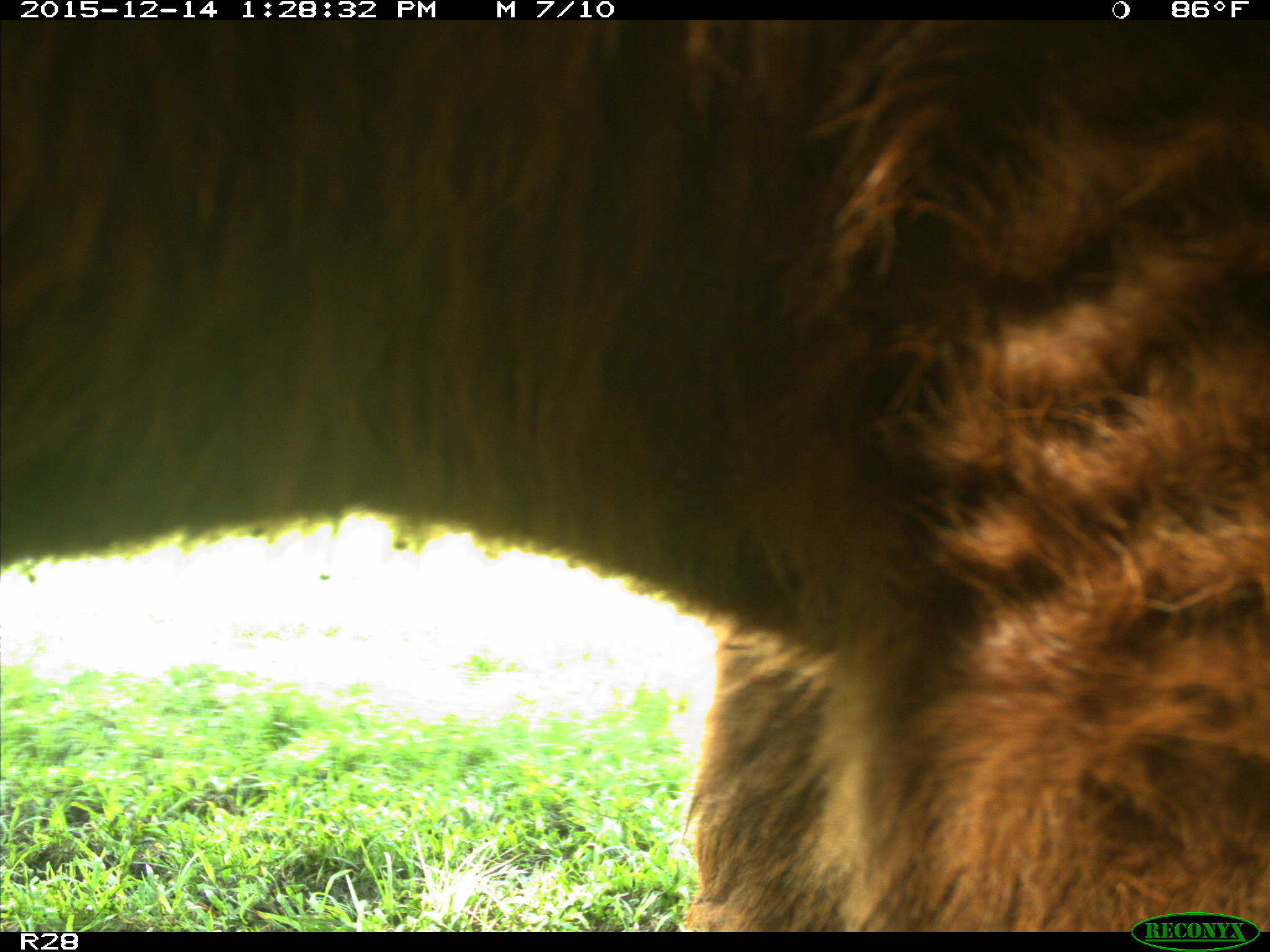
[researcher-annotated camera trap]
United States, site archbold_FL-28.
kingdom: Animalia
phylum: Chordata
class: Mammalia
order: Artiodactyla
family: Bovidae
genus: Bos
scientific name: Bos taurus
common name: domestic cow